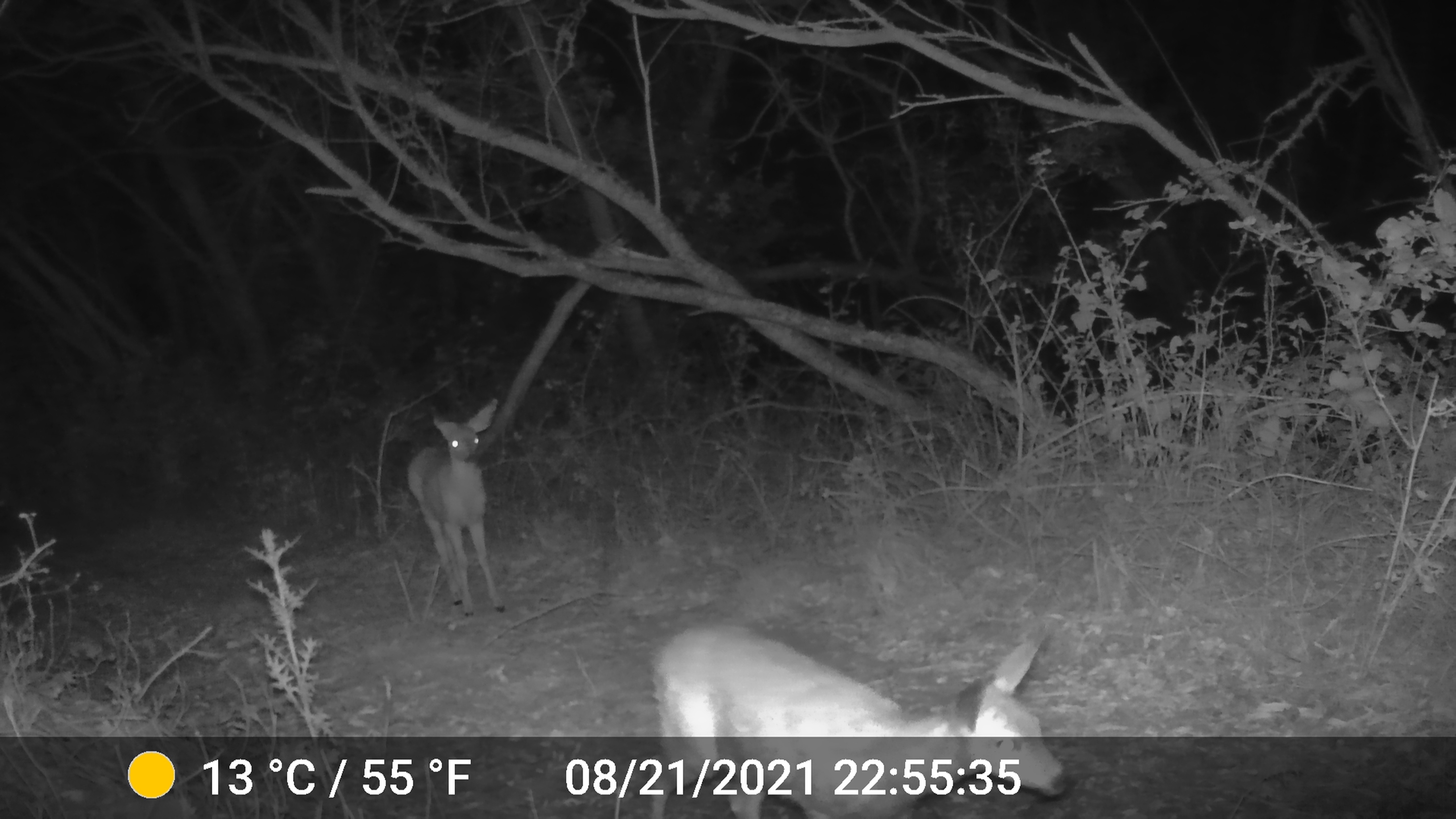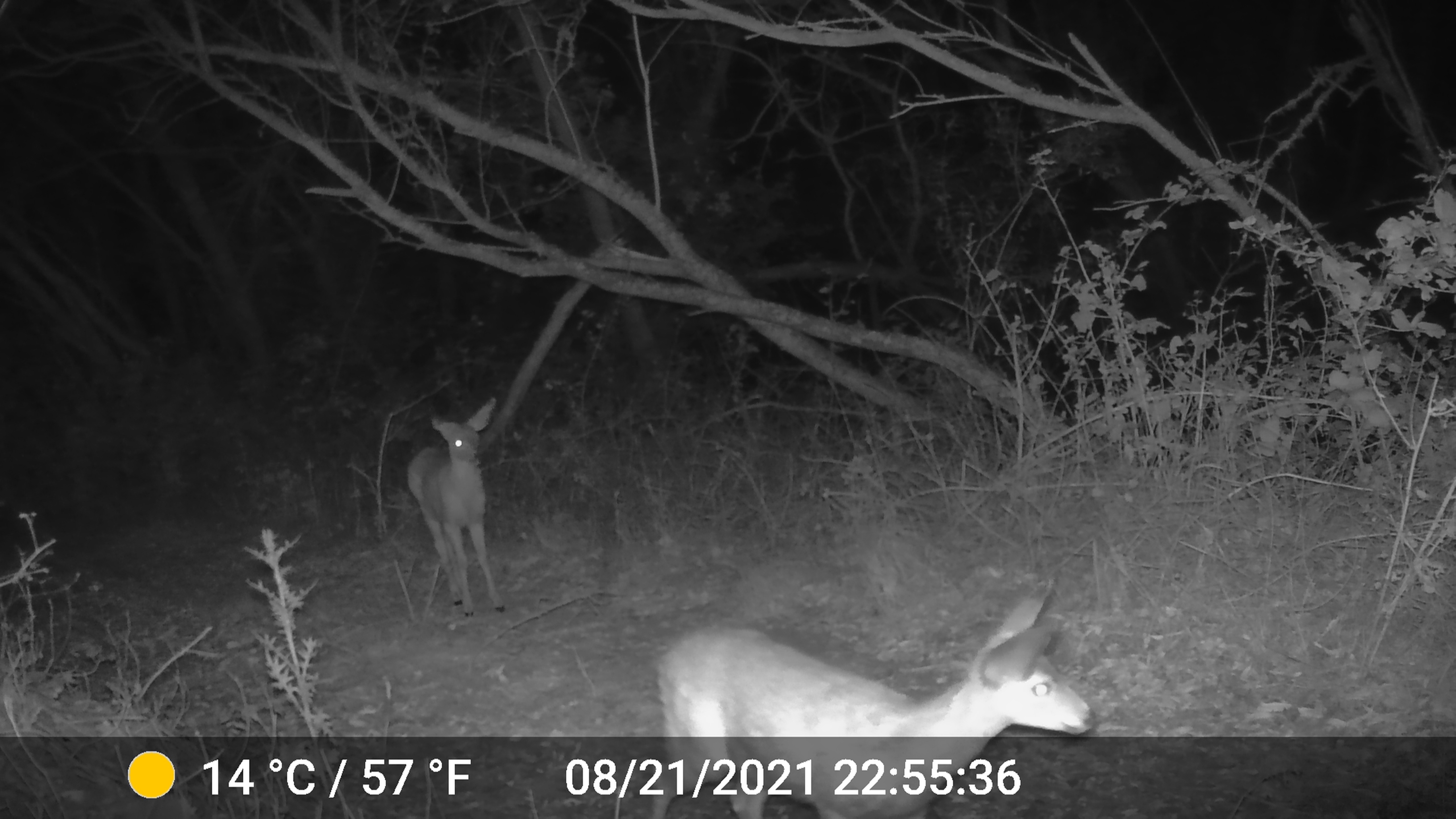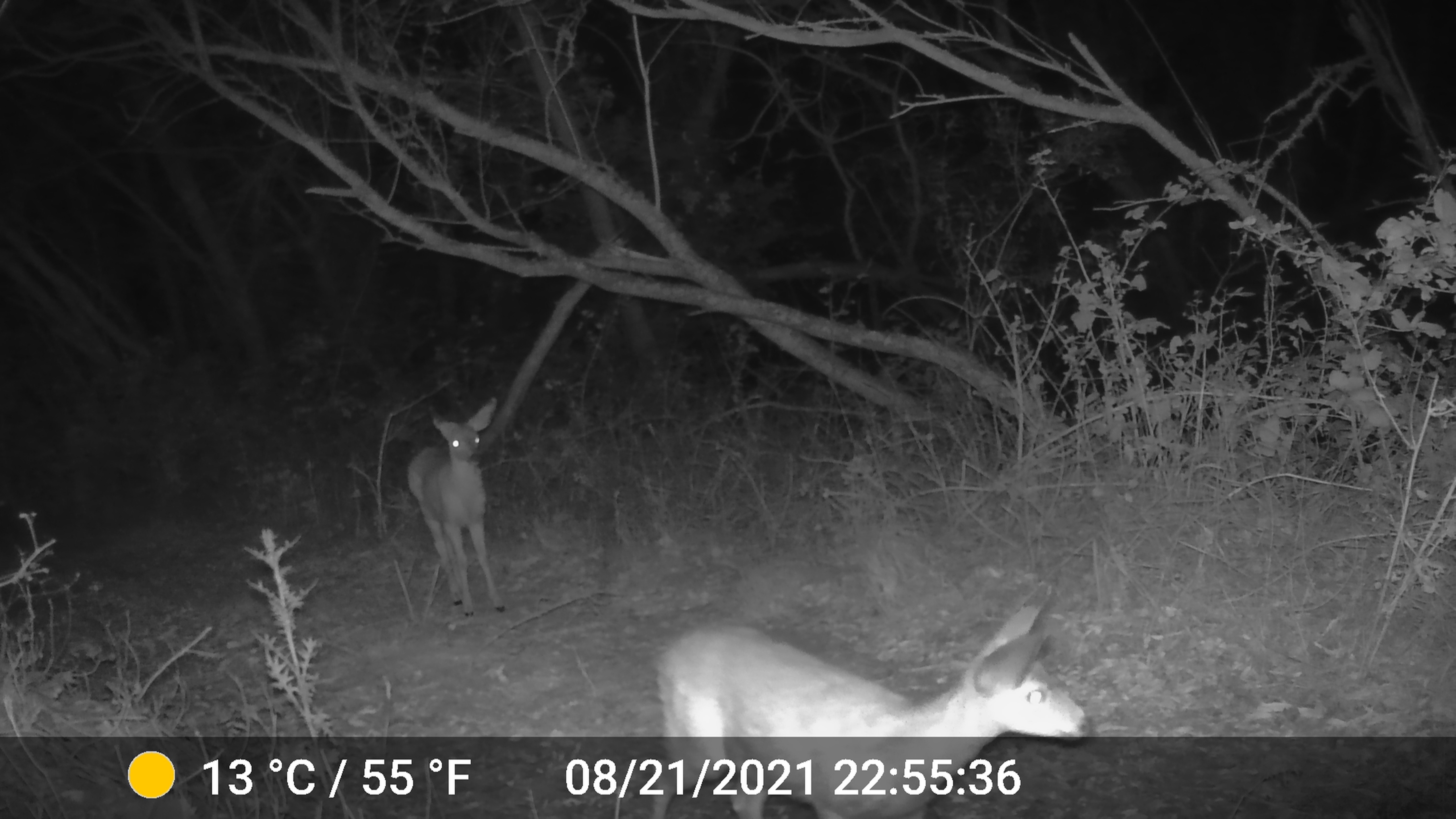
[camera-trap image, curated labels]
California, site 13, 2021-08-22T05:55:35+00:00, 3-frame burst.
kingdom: Animalia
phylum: Chordata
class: Mammalia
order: Artiodactyla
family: Cervidae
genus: Odocoileus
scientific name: Odocoileus hemionus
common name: mule deer